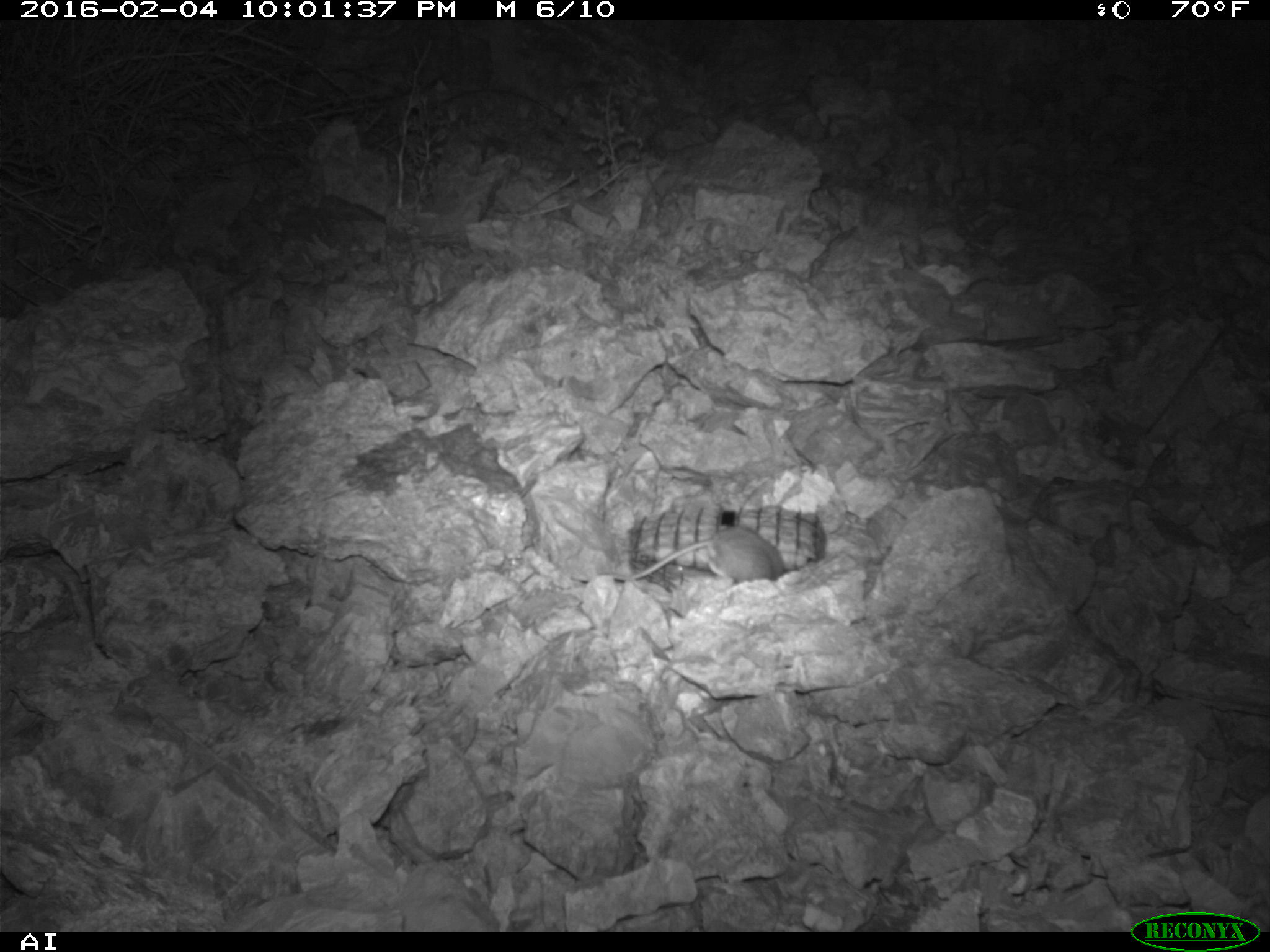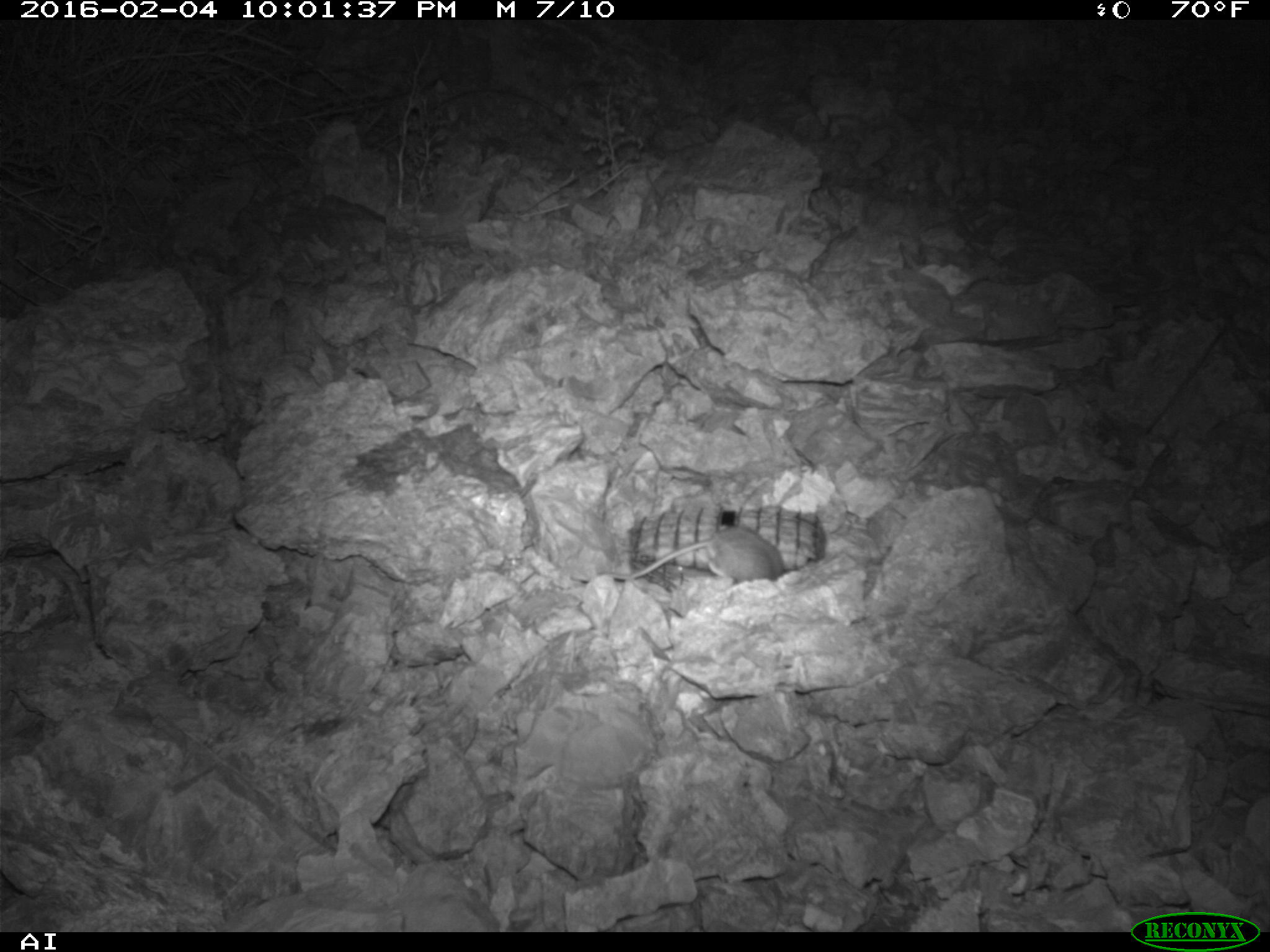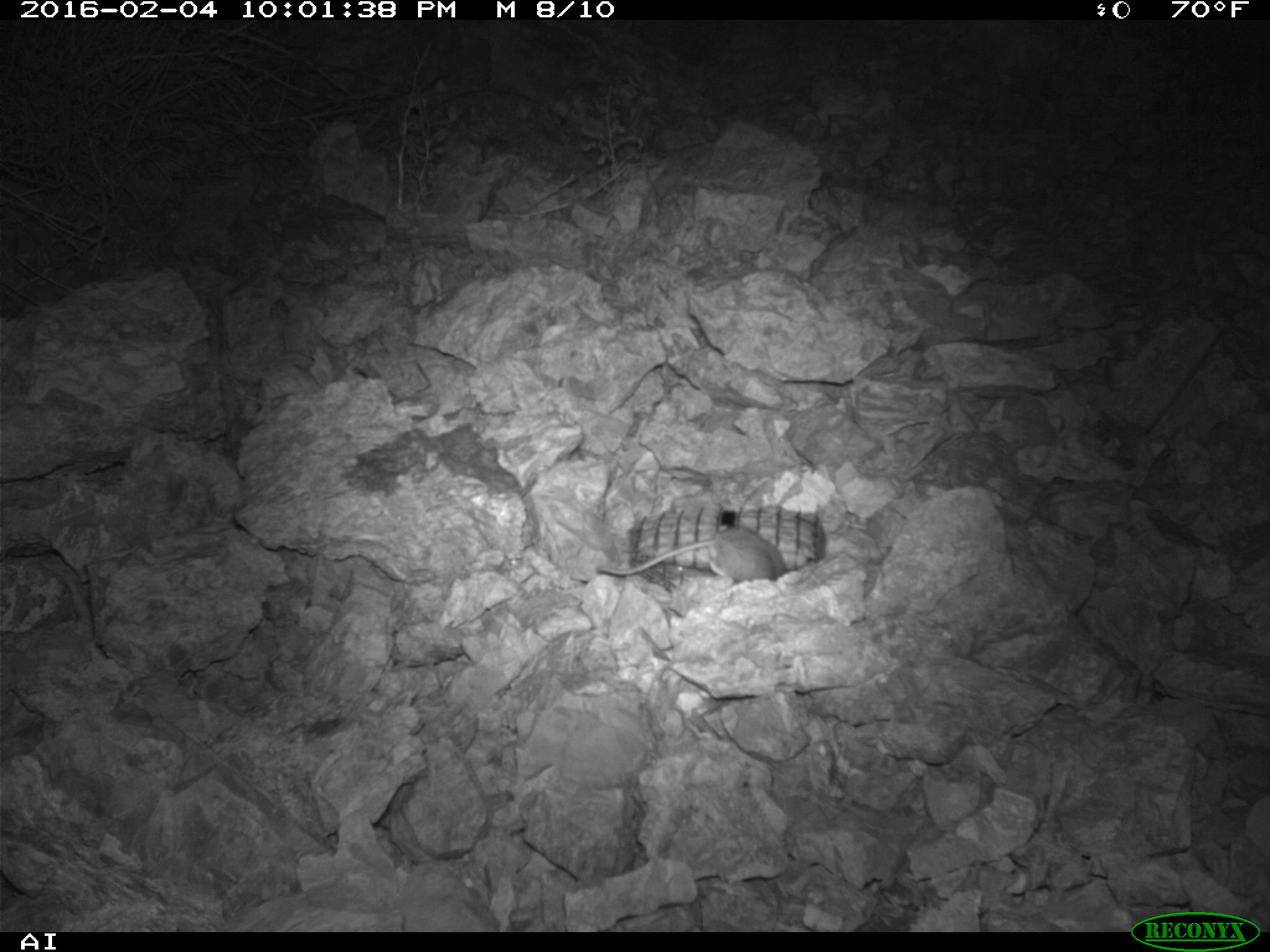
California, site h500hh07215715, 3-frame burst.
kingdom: Animalia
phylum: Chordata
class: Mammalia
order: Rodentia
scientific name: Rodentia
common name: rodent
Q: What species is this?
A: Rodent (Rodentia).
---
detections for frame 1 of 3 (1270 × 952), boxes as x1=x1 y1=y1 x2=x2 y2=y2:
rodent: x1=572 y1=524 x2=785 y2=585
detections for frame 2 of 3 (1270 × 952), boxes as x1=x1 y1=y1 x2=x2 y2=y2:
rodent: x1=572 y1=524 x2=785 y2=585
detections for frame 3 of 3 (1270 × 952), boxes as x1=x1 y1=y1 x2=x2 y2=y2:
rodent: x1=595 y1=524 x2=785 y2=584